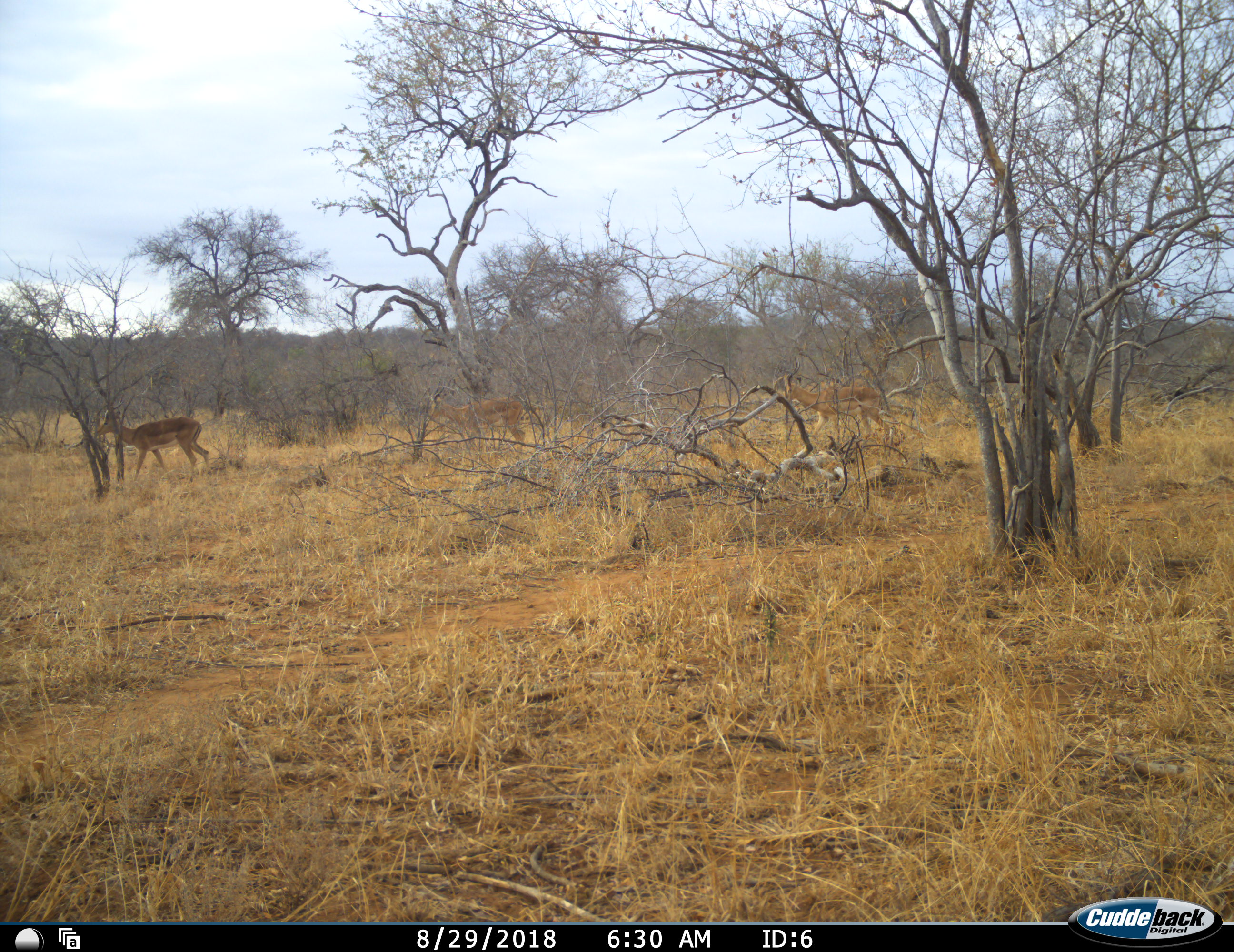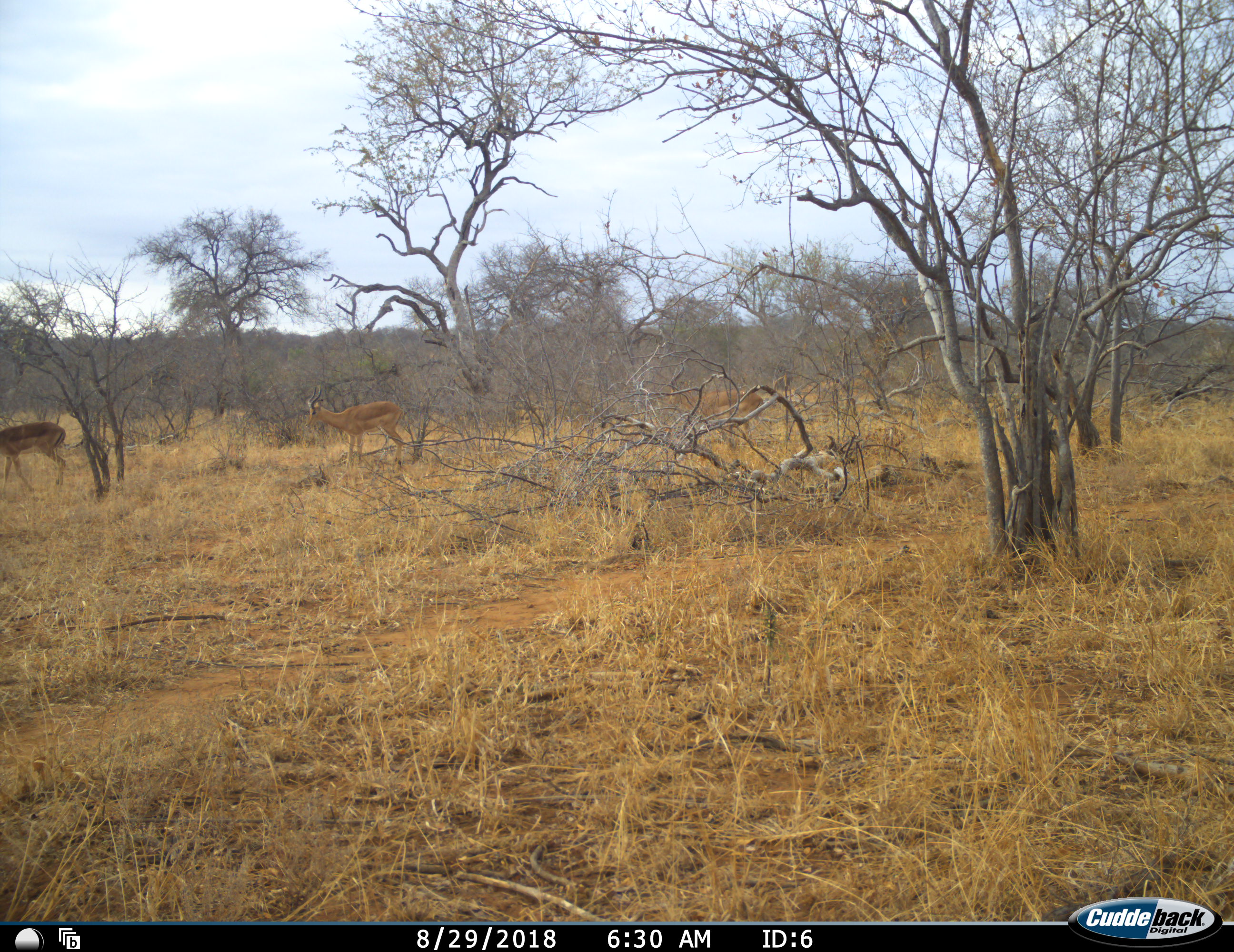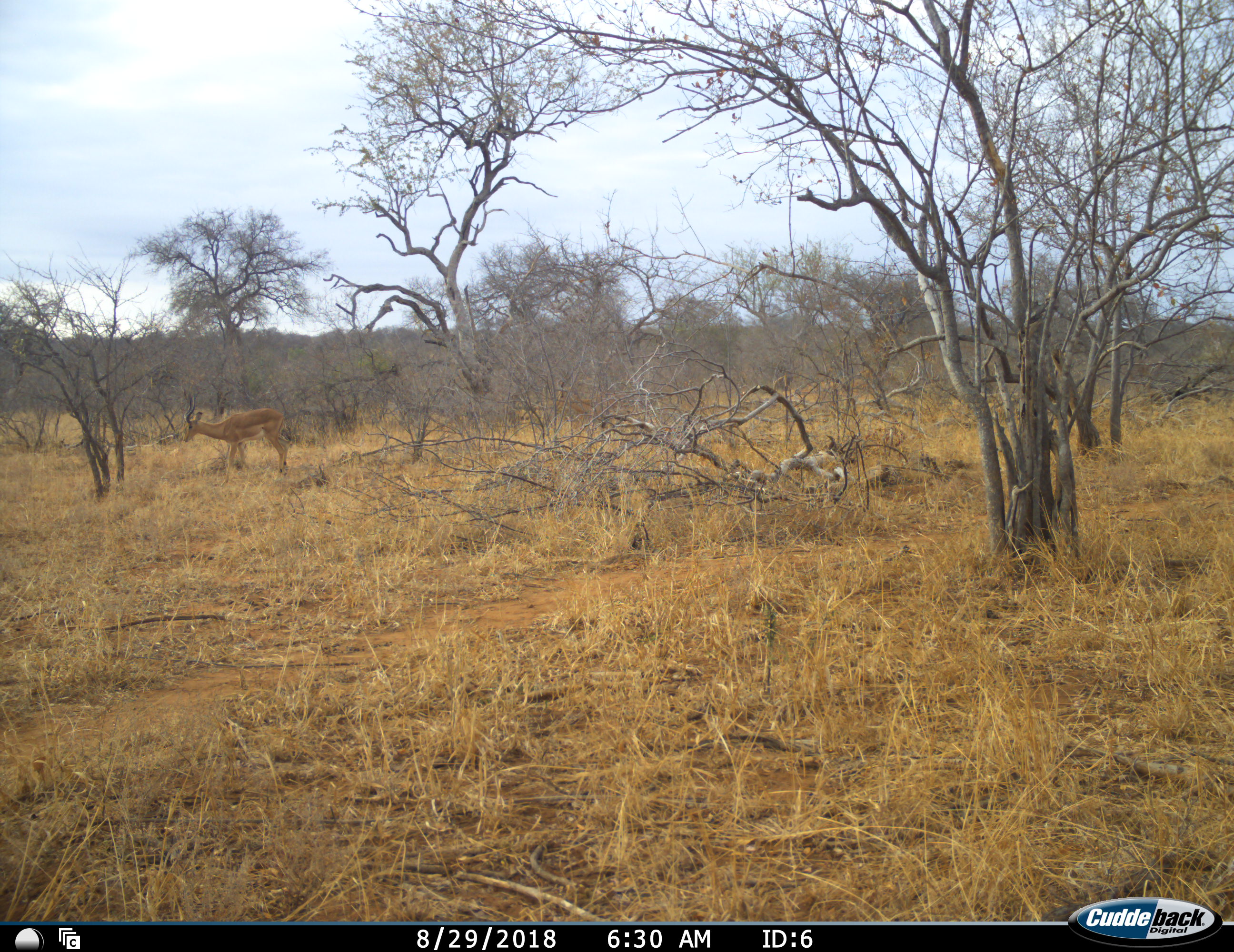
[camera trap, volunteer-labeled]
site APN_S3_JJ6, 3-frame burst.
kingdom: Animalia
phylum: Chordata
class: Mammalia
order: Artiodactyla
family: Bovidae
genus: Aepyceros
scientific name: Aepyceros melampus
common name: impala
Impala (Aepyceros melampus), count 3. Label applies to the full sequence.